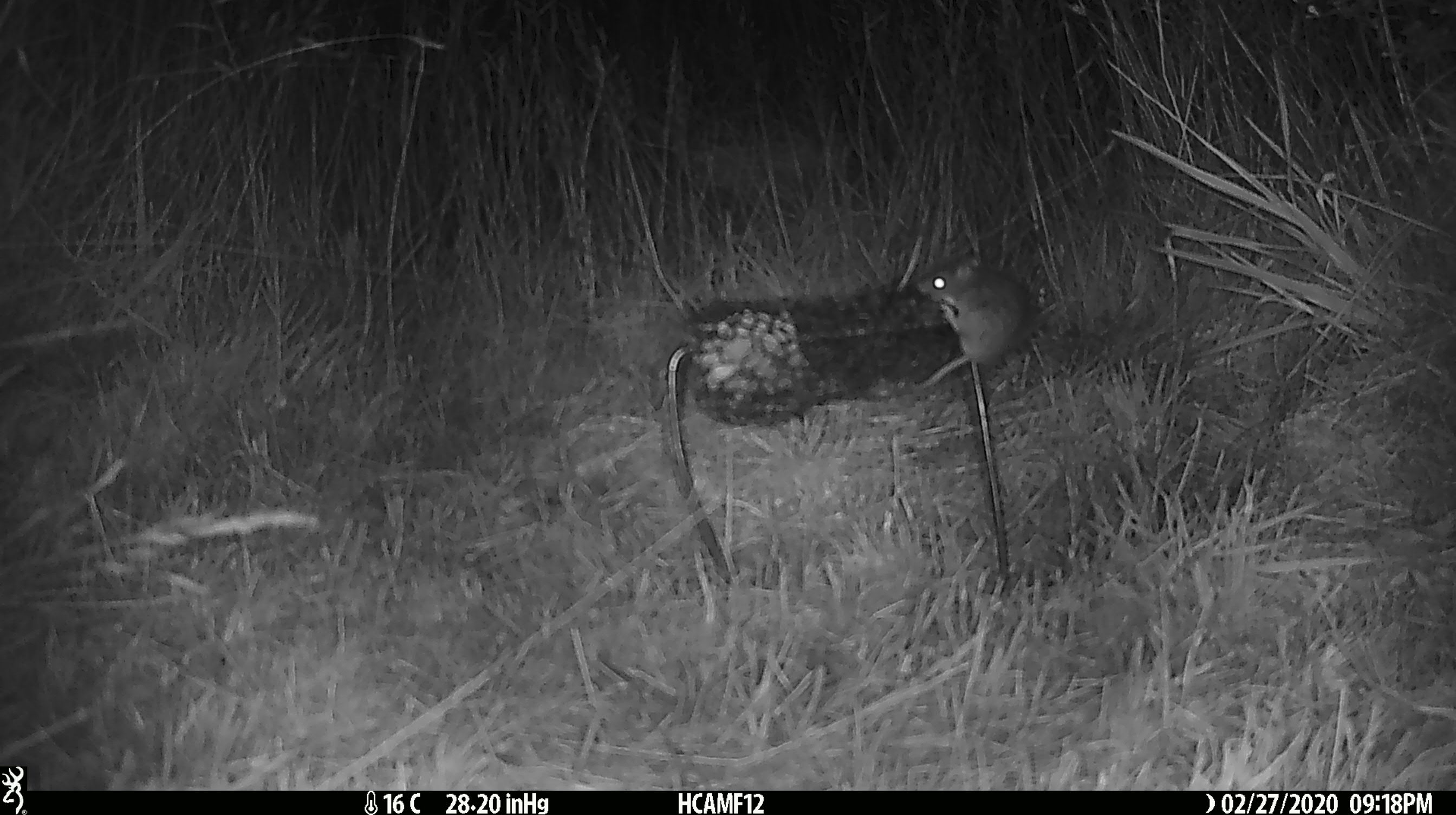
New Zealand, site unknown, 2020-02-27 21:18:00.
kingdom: Animalia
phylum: Chordata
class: Mammalia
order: Rodentia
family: Muridae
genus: Mus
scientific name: Mus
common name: mouse